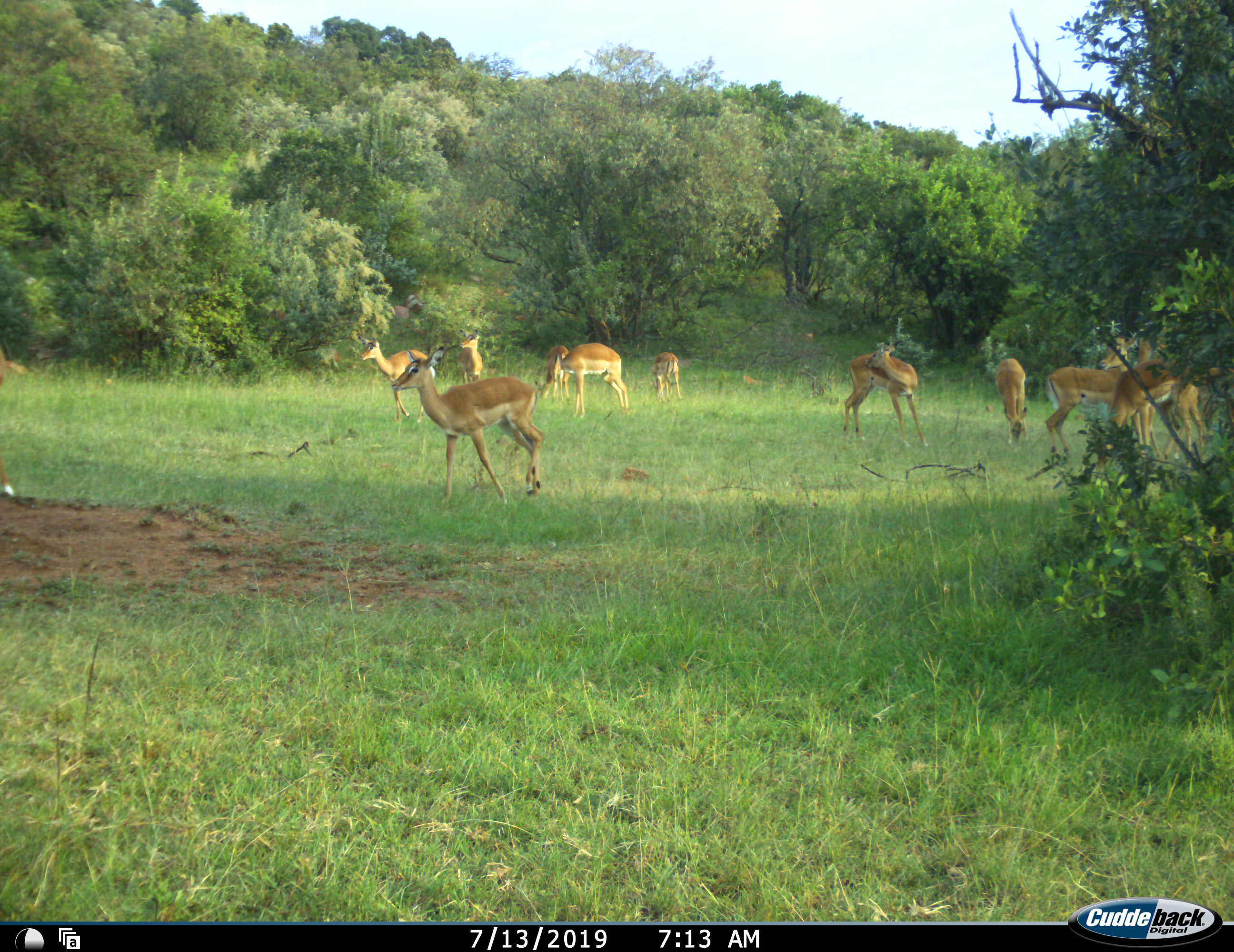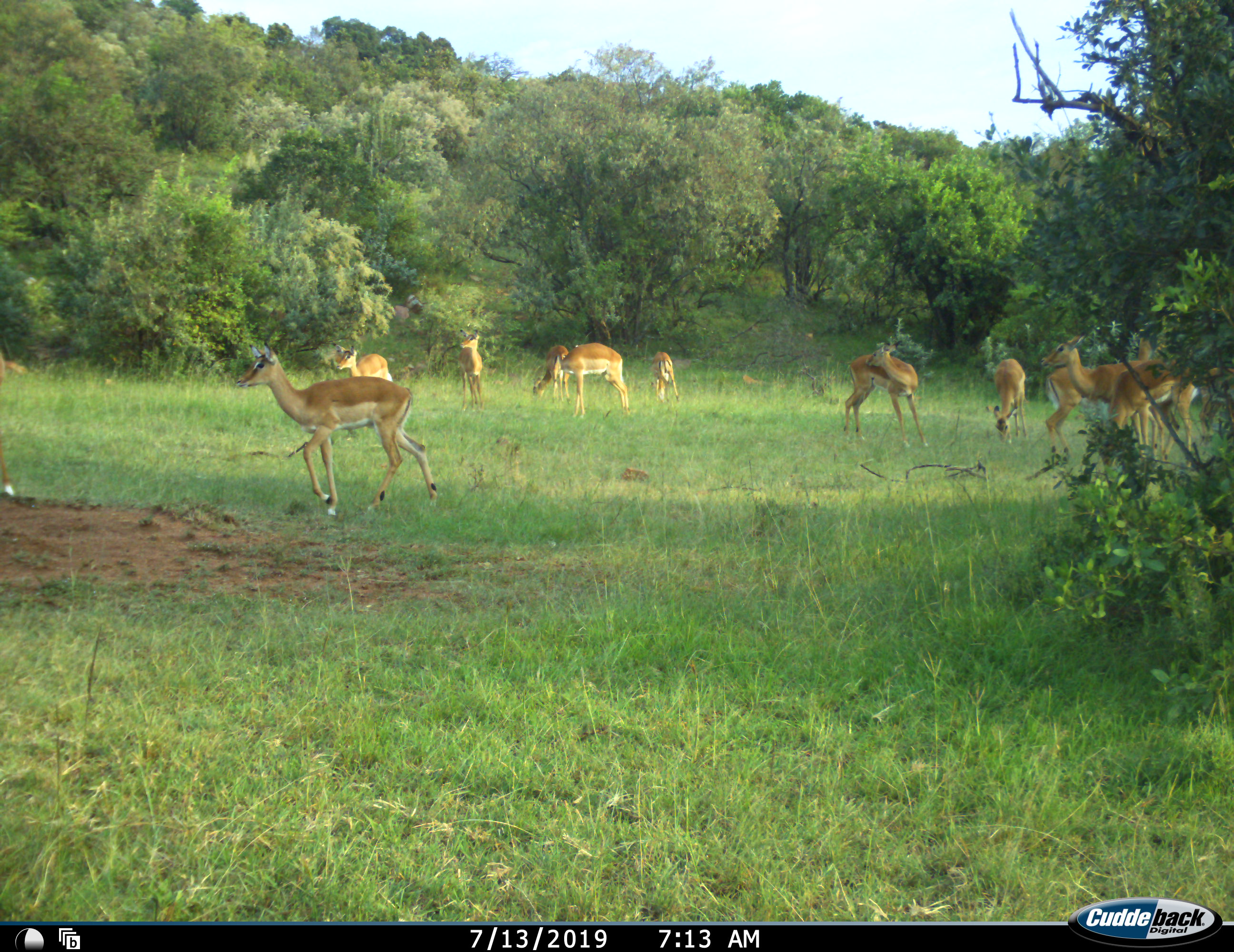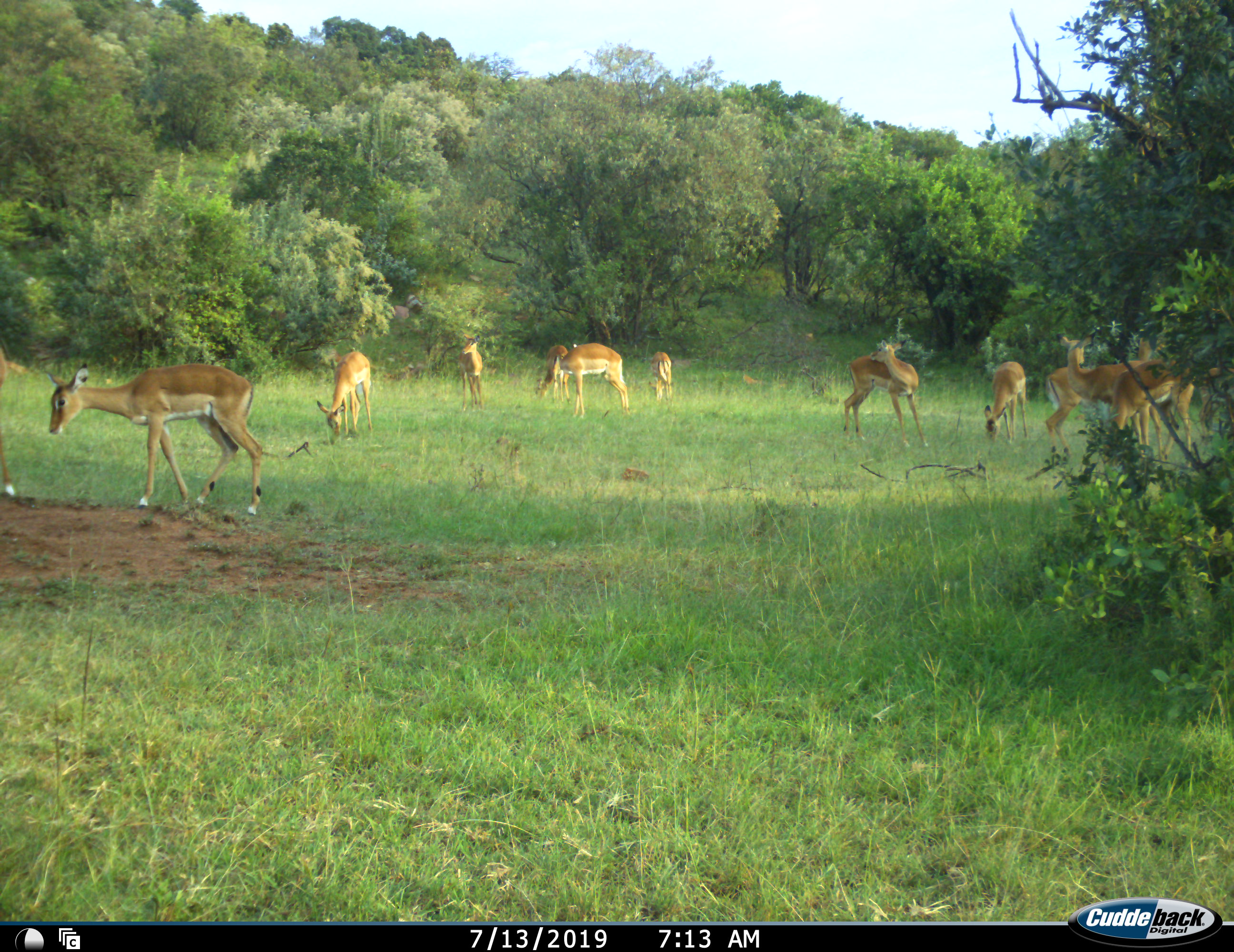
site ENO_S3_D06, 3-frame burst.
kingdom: Animalia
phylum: Chordata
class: Mammalia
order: Artiodactyla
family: Bovidae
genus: Aepyceros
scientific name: Aepyceros melampus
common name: impala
Impala (Aepyceros melampus), count 11-50. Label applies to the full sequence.